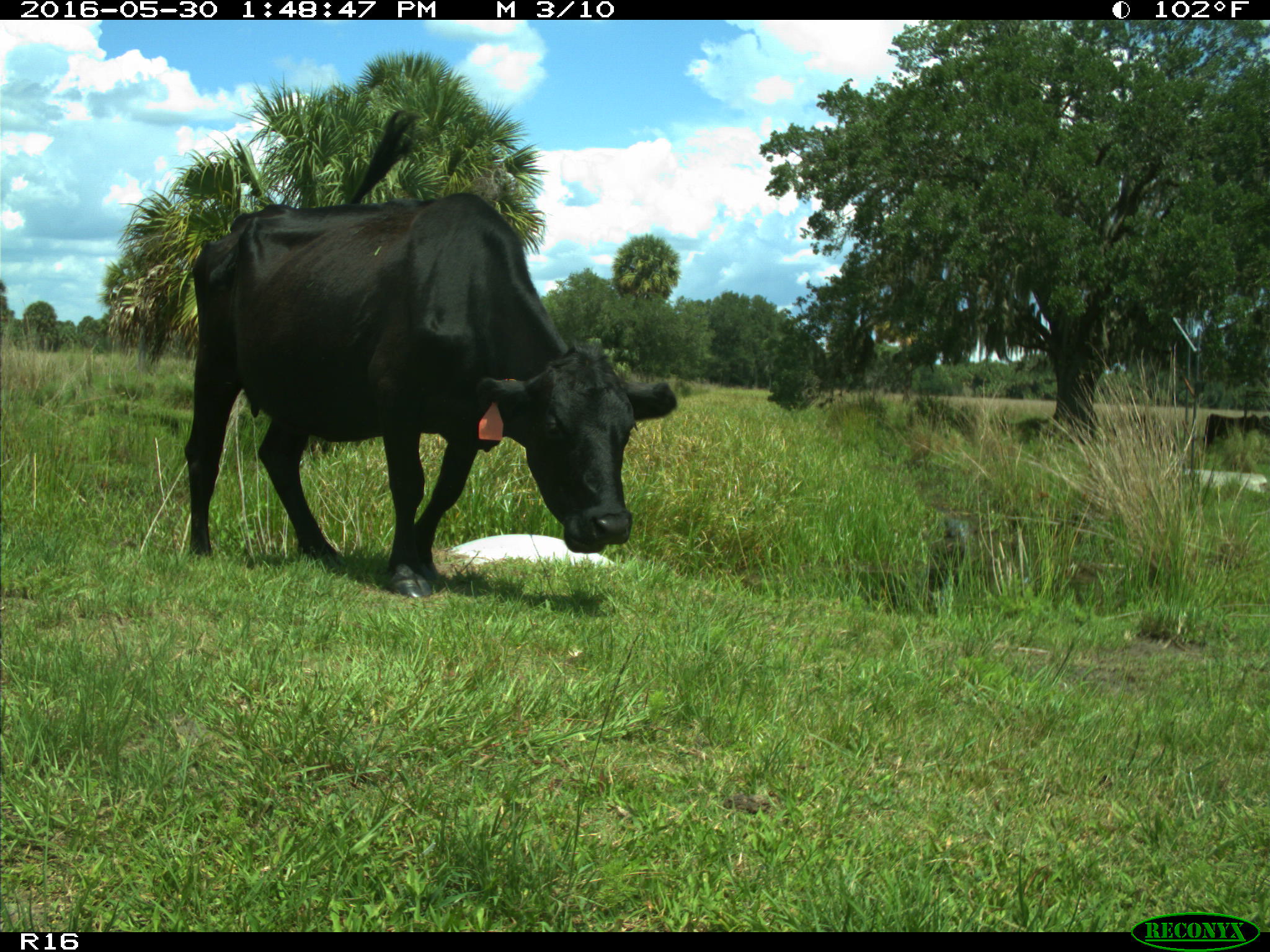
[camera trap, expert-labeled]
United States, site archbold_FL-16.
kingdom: Animalia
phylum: Chordata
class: Mammalia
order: Artiodactyla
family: Bovidae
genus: Bos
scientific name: Bos taurus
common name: domestic cow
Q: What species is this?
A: Bos taurus (domestic cow).